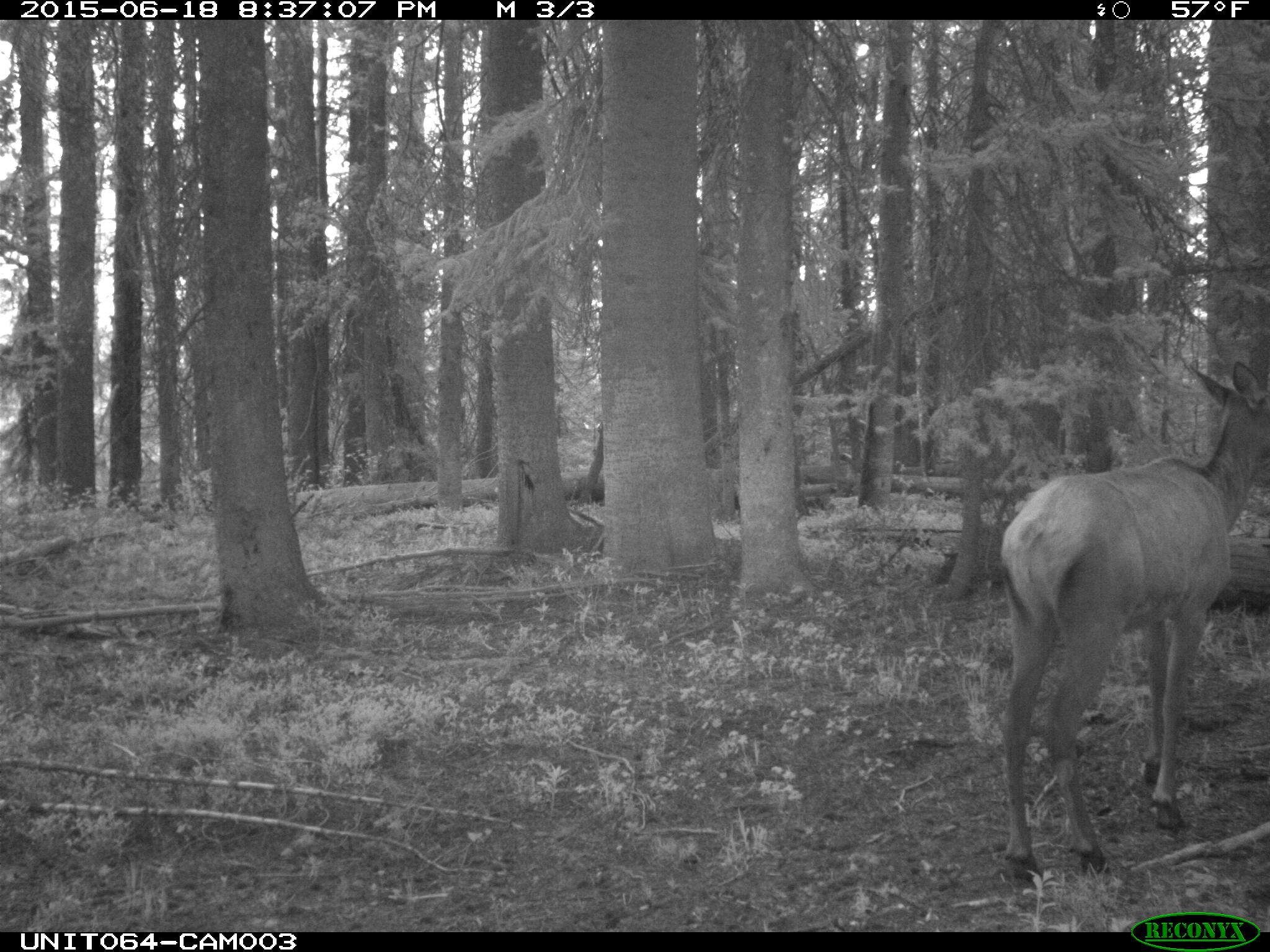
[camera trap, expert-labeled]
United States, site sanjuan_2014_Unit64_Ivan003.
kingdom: Animalia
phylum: Chordata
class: Mammalia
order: Artiodactyla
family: Cervidae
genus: Cervus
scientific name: Cervus elaphus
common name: red deer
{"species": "Cervus elaphus (red deer)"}